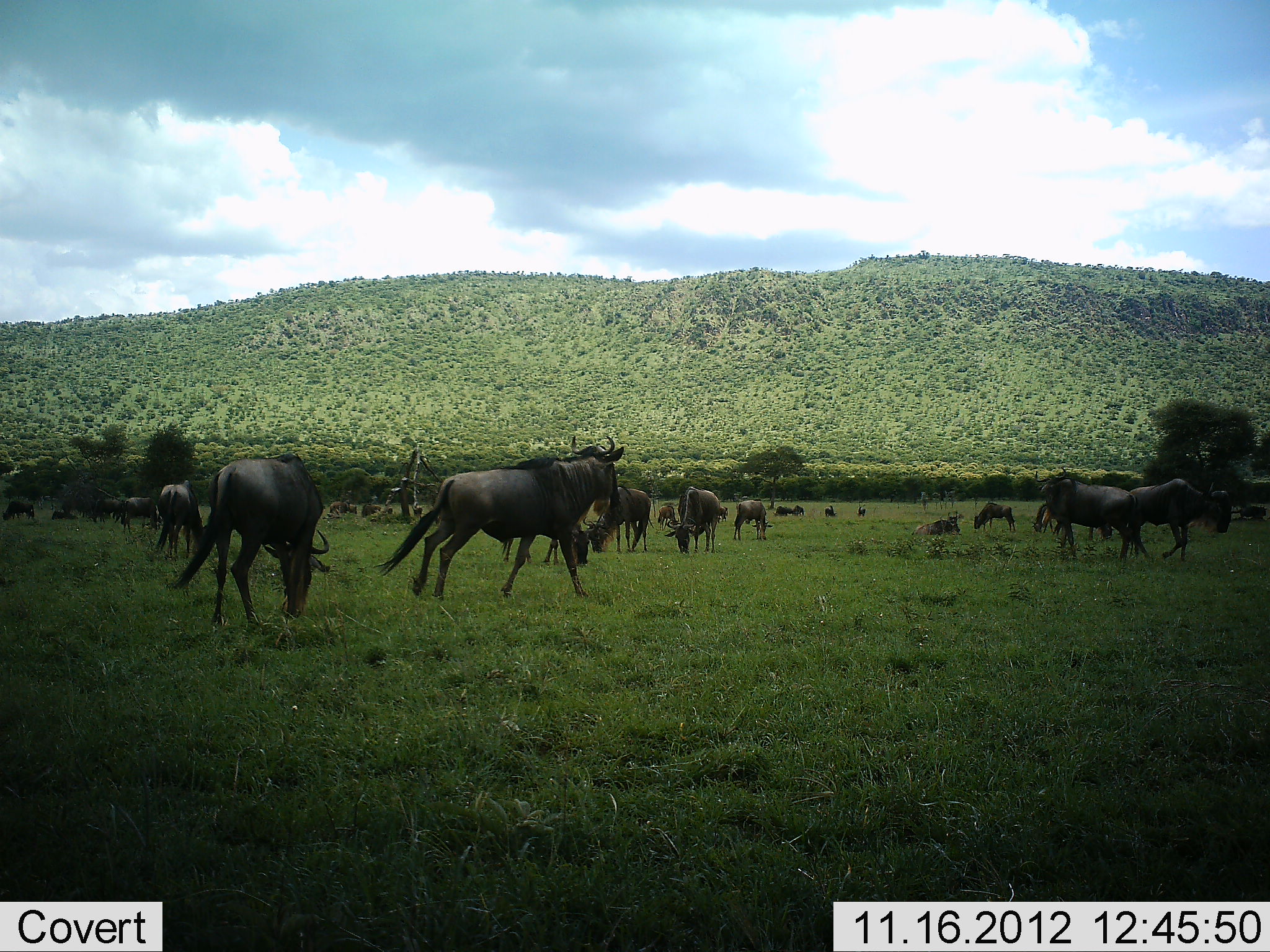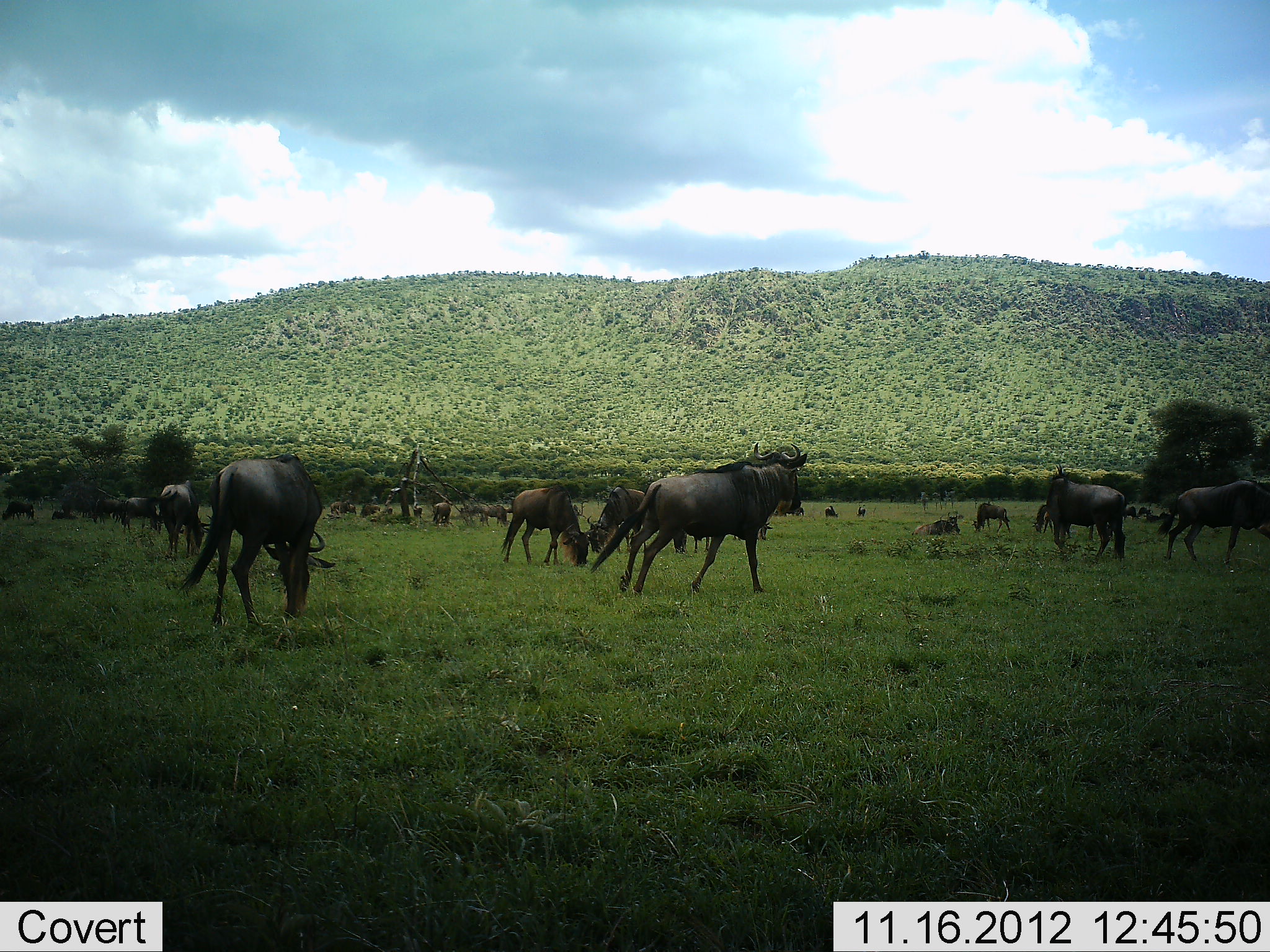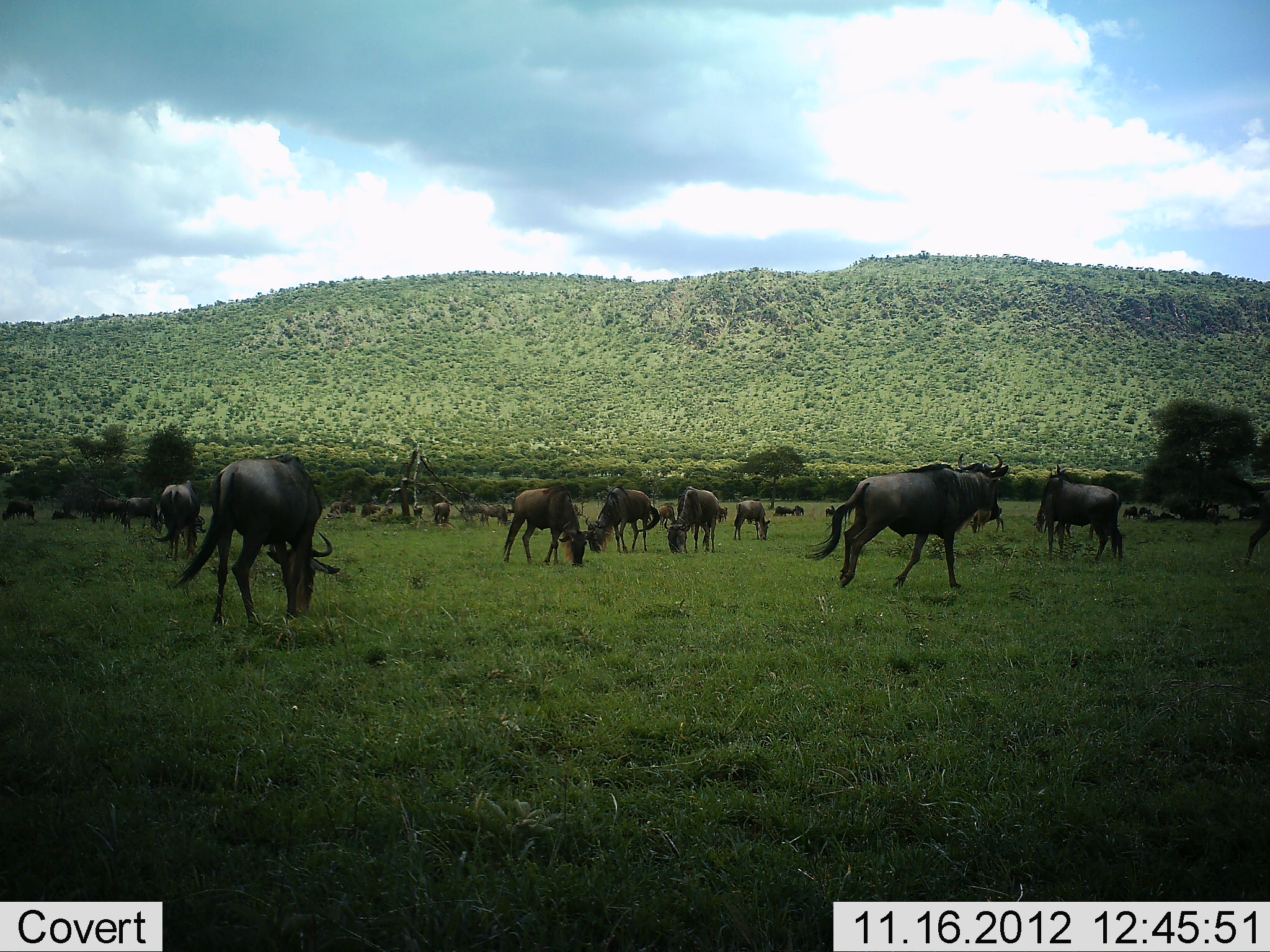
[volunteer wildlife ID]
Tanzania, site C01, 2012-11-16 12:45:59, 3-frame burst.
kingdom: Animalia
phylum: Chordata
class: Mammalia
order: Artiodactyla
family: Bovidae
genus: Connochaetes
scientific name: Connochaetes taurinus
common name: blue wildebeest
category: wildebeest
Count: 11-50.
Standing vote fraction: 50%.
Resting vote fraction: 60%.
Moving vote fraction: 80%.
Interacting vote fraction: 10%.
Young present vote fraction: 0%.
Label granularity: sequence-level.